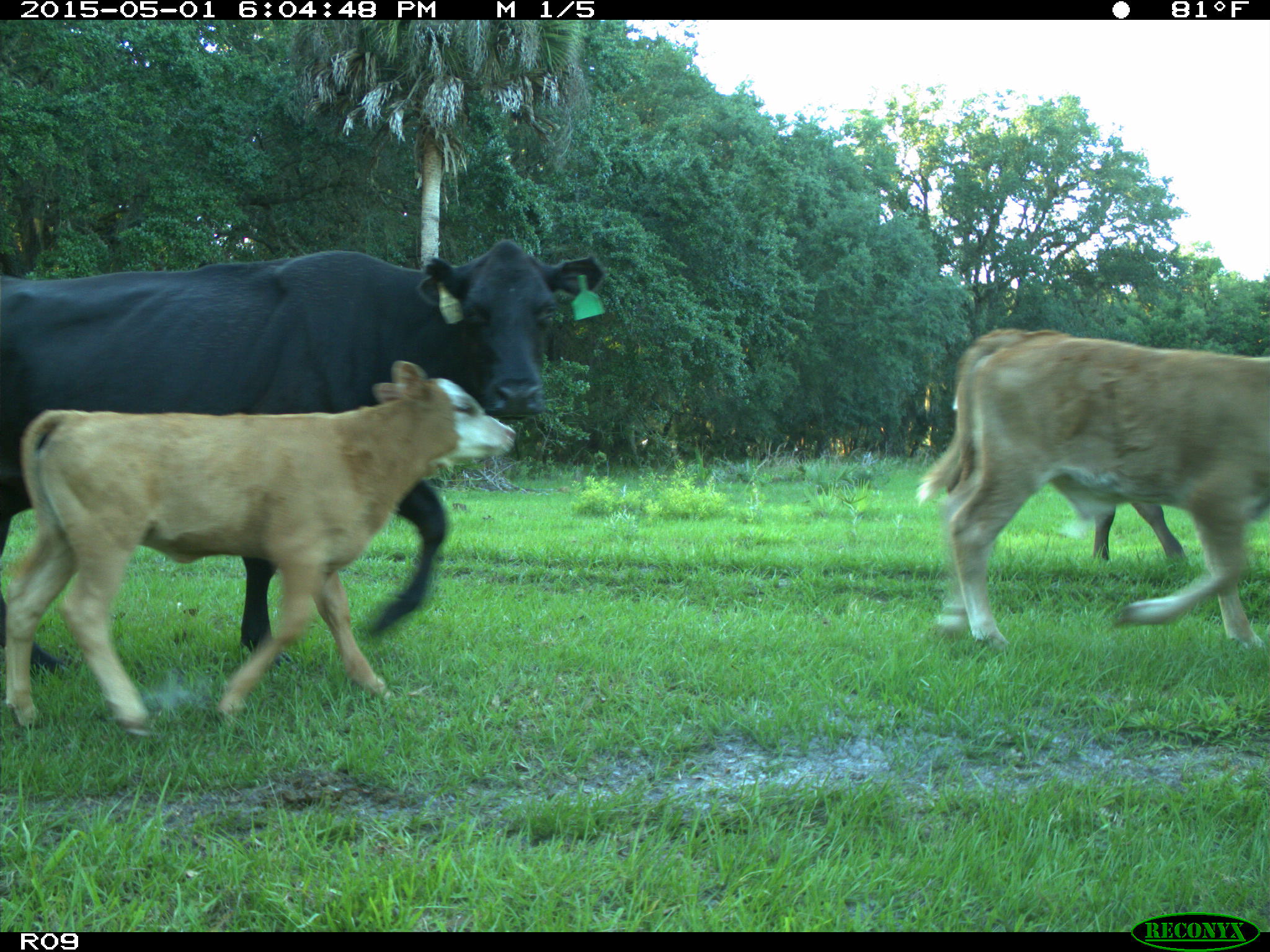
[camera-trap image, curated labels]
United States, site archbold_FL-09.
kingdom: Animalia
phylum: Chordata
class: Mammalia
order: Artiodactyla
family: Bovidae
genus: Bos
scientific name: Bos taurus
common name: domestic cow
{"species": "Bos taurus (domestic cow)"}